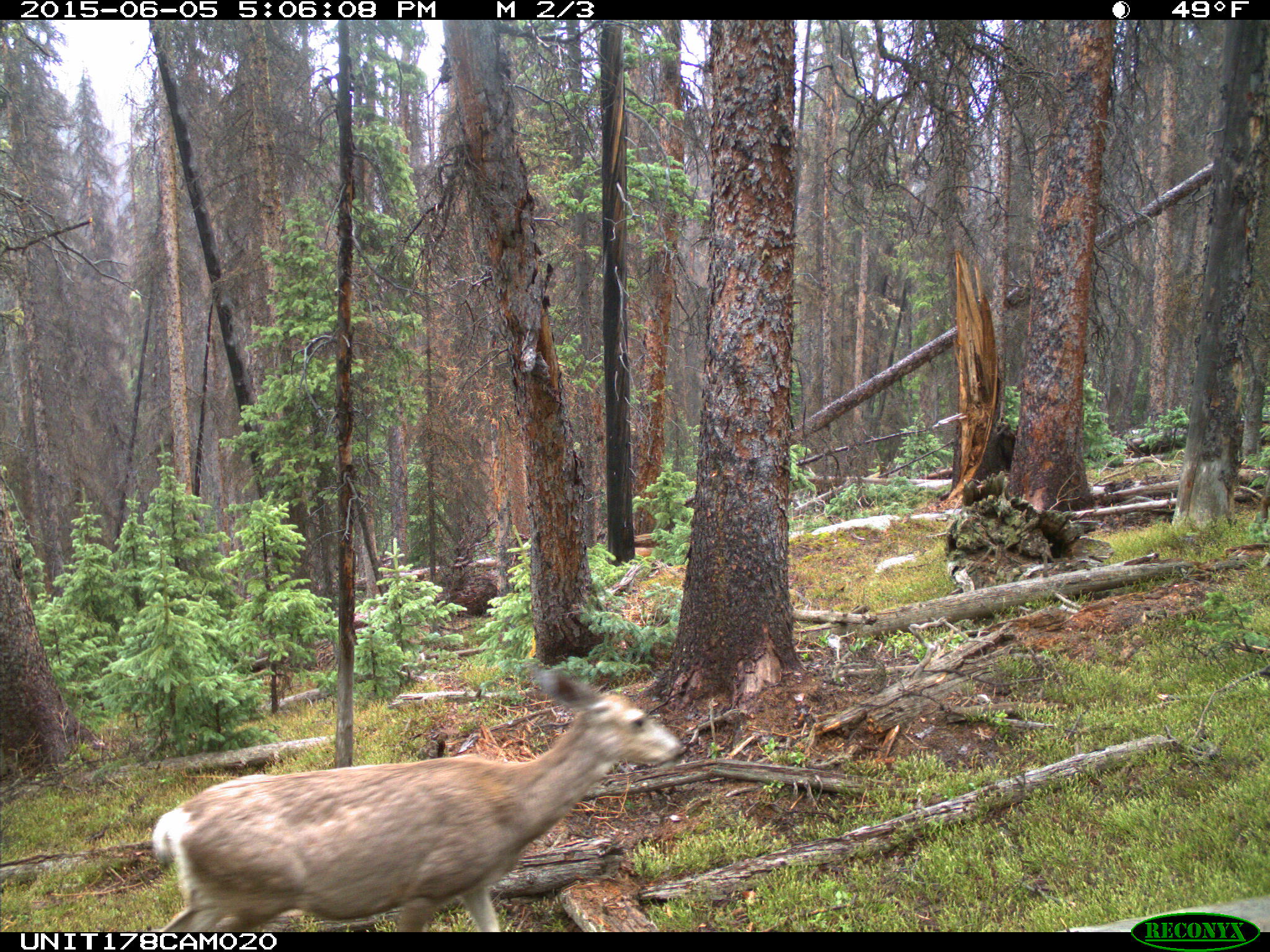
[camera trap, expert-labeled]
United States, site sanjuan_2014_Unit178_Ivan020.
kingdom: Animalia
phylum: Chordata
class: Mammalia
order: Artiodactyla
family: Cervidae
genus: Odocoileus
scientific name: Odocoileus hemionus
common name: mule deer